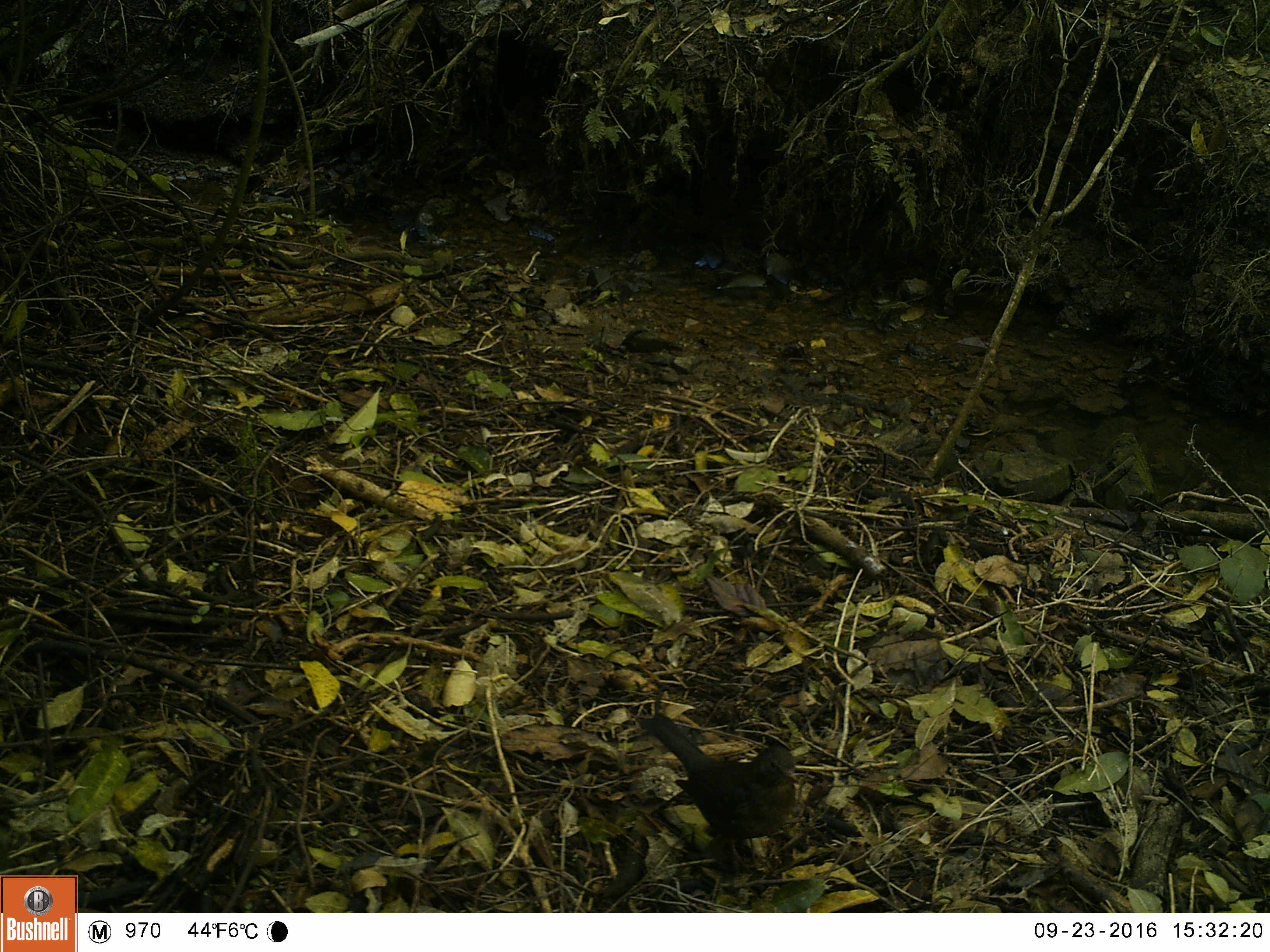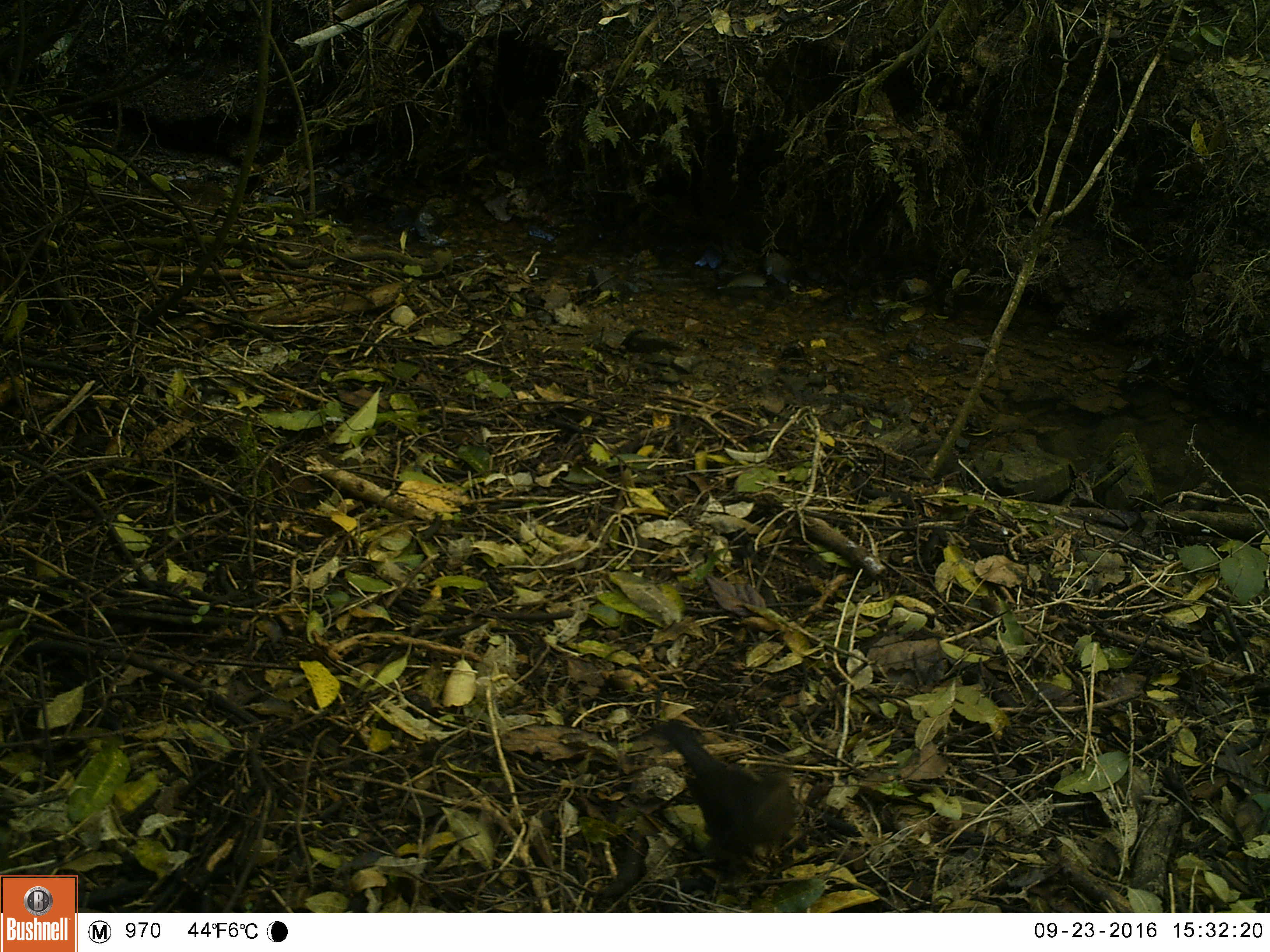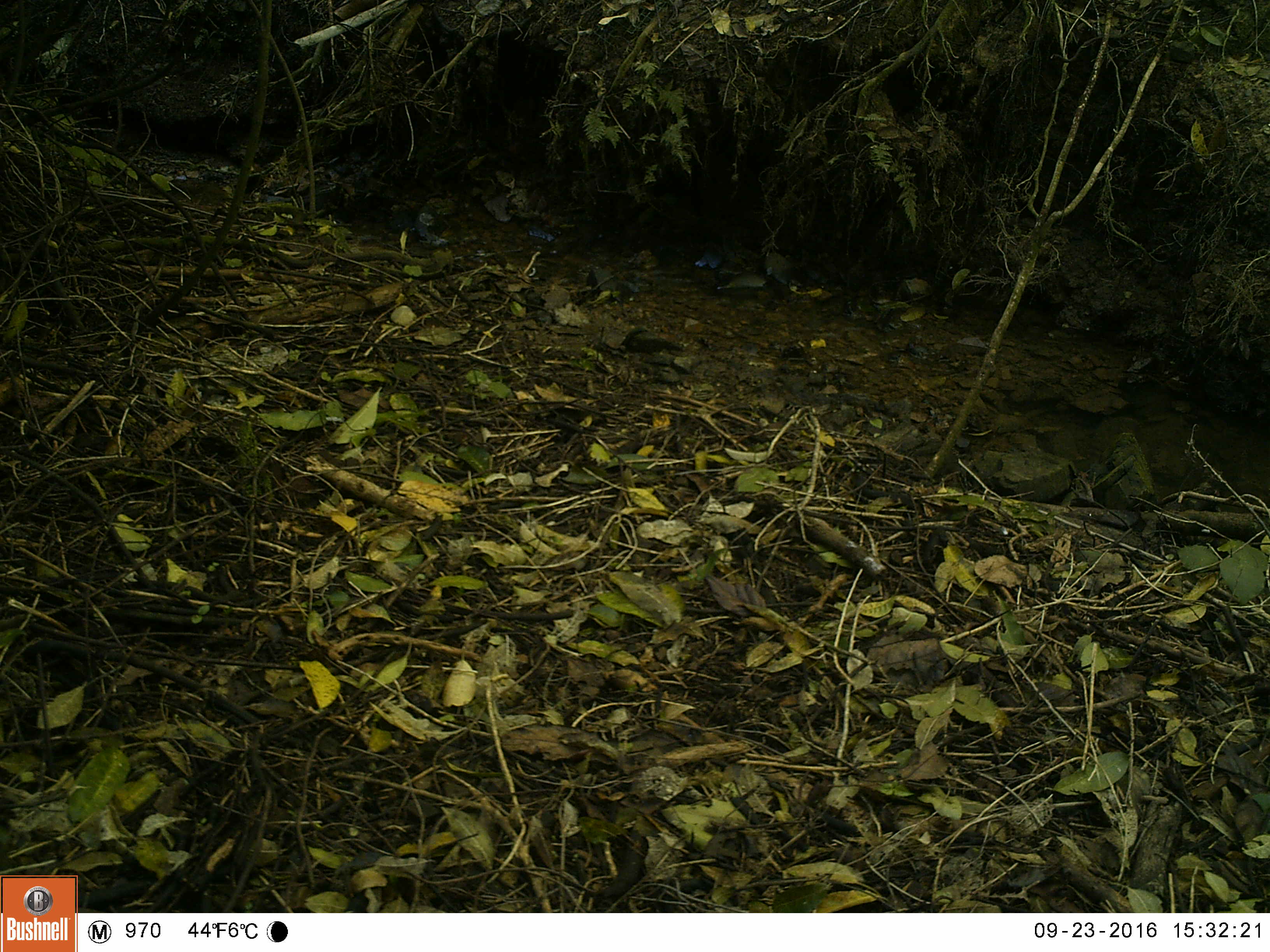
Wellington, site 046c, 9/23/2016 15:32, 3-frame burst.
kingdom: Animalia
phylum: Chordata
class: Aves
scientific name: Aves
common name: bird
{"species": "bird (Aves)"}